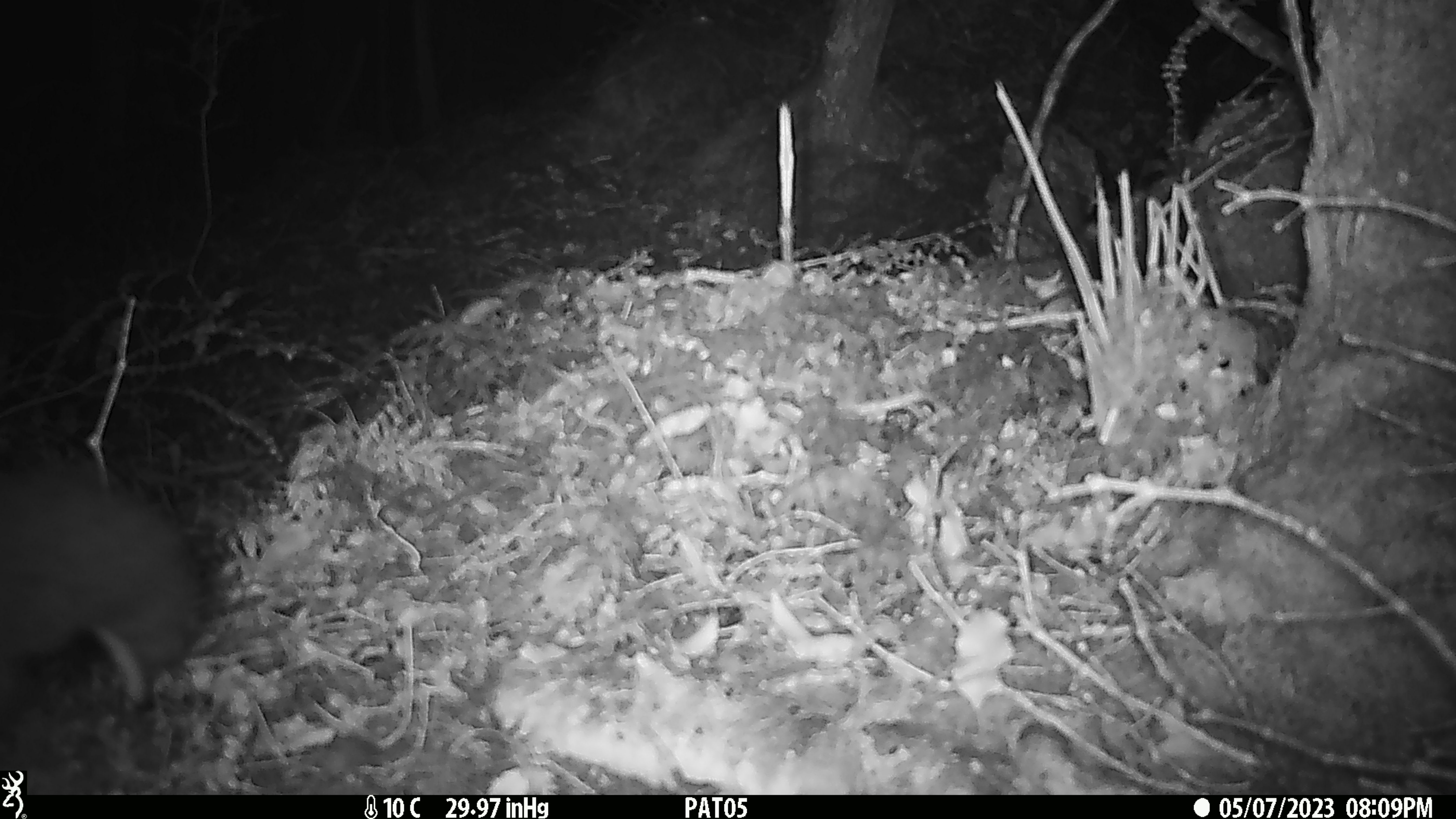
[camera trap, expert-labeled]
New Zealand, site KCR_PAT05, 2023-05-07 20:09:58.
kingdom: Animalia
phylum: Chordata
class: Mammalia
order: Diprotodontia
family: Phalangeridae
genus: Trichosurus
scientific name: Trichosurus vulpecula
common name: common brushtail possum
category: possum